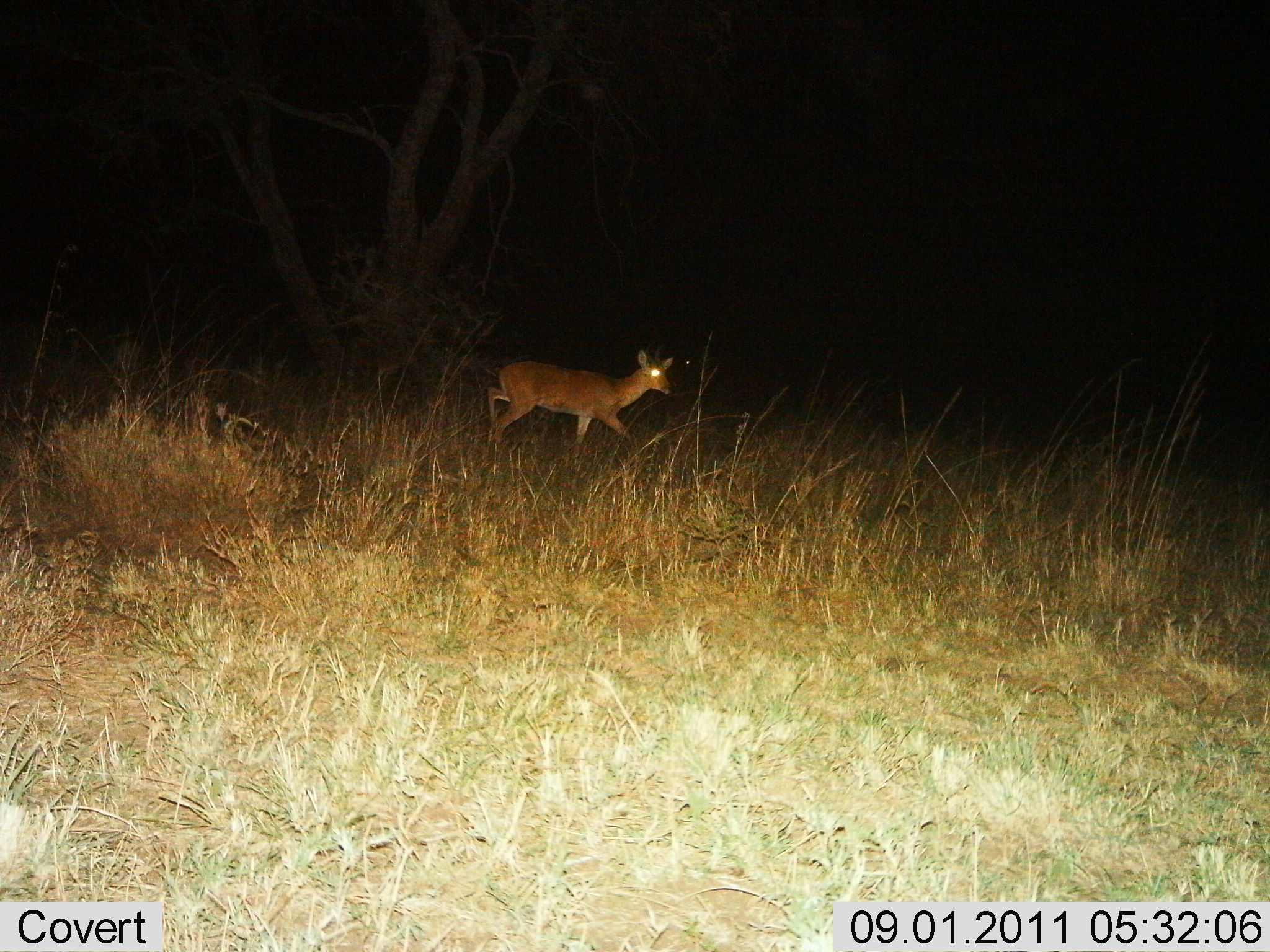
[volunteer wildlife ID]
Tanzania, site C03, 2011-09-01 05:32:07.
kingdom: Animalia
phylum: Chordata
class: Mammalia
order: Artiodactyla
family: Bovidae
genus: Redunca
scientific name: Redunca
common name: reedbuck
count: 1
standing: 0%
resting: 0%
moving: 100%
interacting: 0%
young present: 0%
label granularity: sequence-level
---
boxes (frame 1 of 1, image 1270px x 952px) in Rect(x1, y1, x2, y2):
animal: Rect(485, 346, 677, 457)